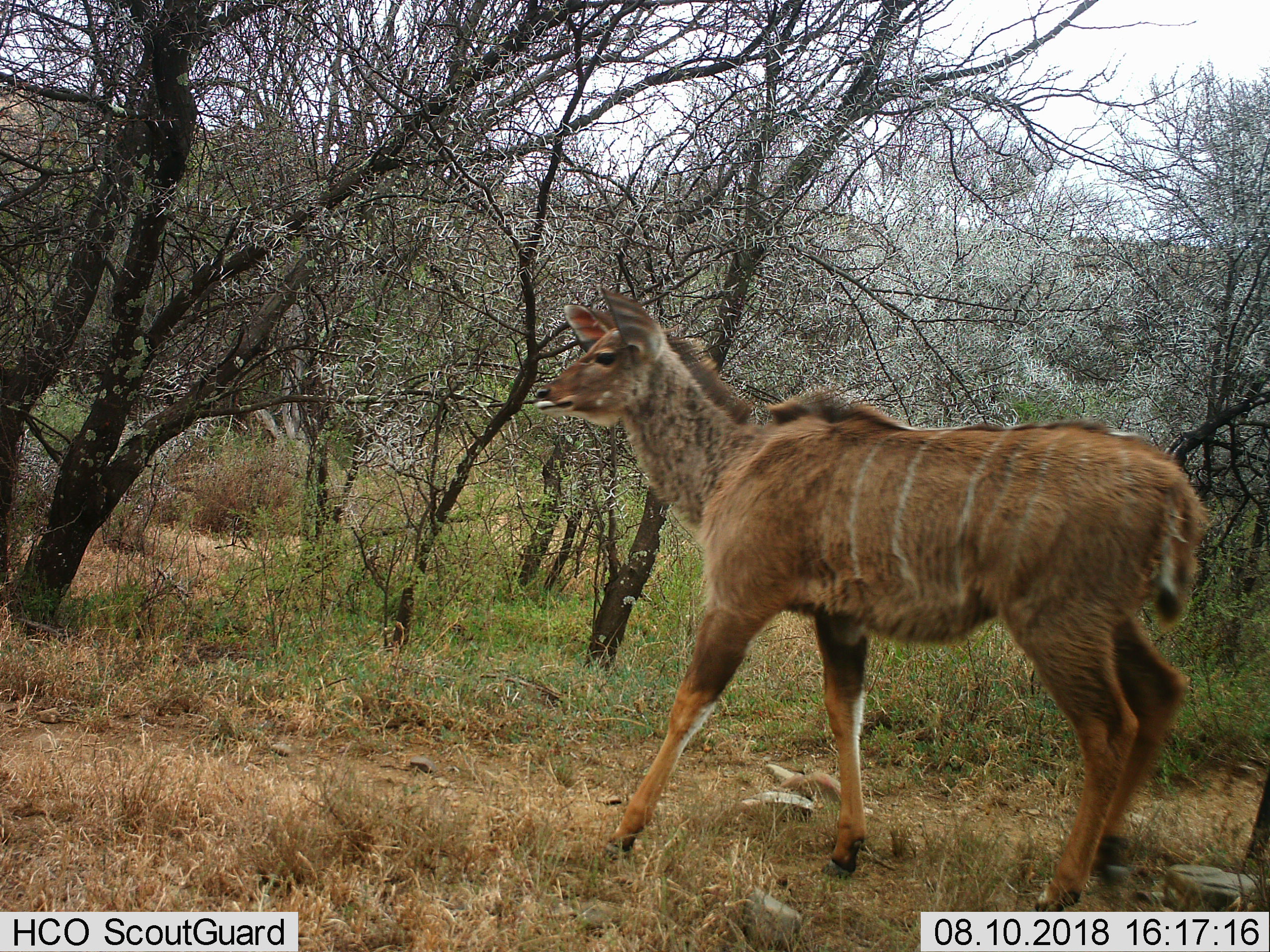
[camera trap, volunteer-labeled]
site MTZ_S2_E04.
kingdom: Animalia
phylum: Chordata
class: Mammalia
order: Artiodactyla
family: Bovidae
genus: Tragelaphus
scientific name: Tragelaphus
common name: kudu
Kudu (Tragelaphus), count 1. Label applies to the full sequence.